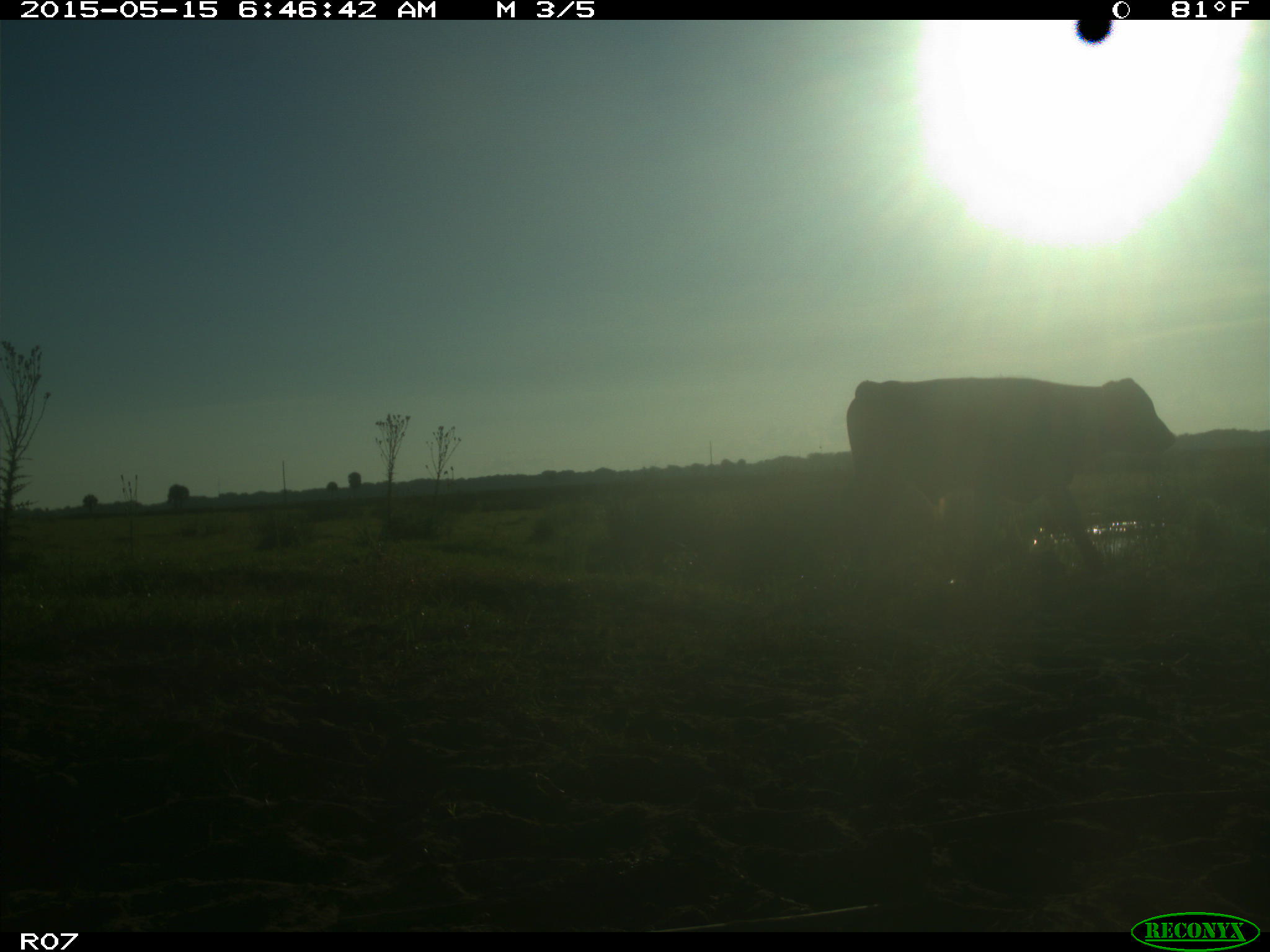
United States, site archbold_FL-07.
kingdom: Animalia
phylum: Chordata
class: Mammalia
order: Artiodactyla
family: Bovidae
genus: Bos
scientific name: Bos taurus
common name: domestic cow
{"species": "Bos taurus (domestic cow)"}